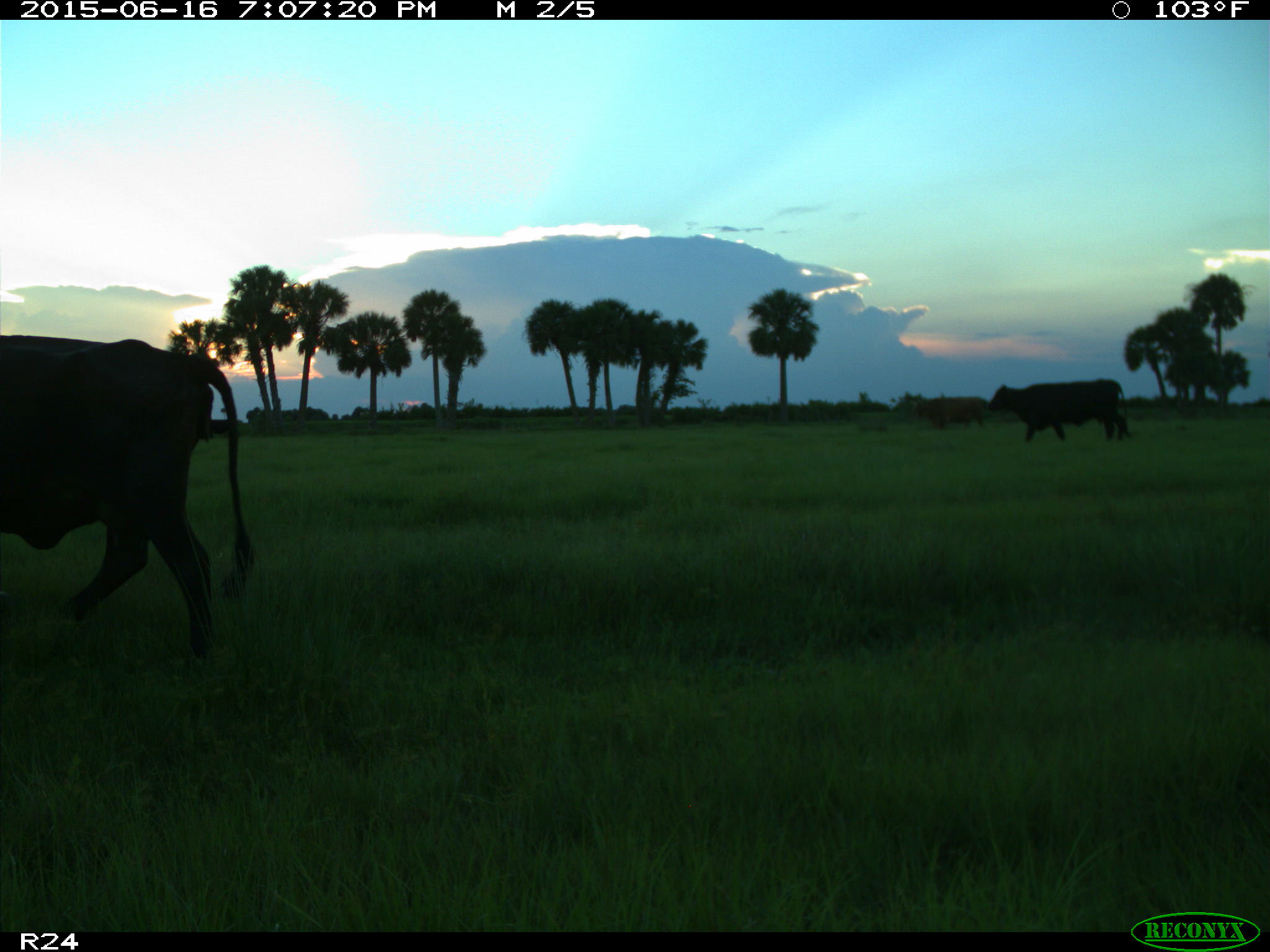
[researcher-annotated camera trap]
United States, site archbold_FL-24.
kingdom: Animalia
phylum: Chordata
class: Mammalia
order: Artiodactyla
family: Bovidae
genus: Bos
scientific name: Bos taurus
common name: domestic cow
Bos taurus (domestic cow).